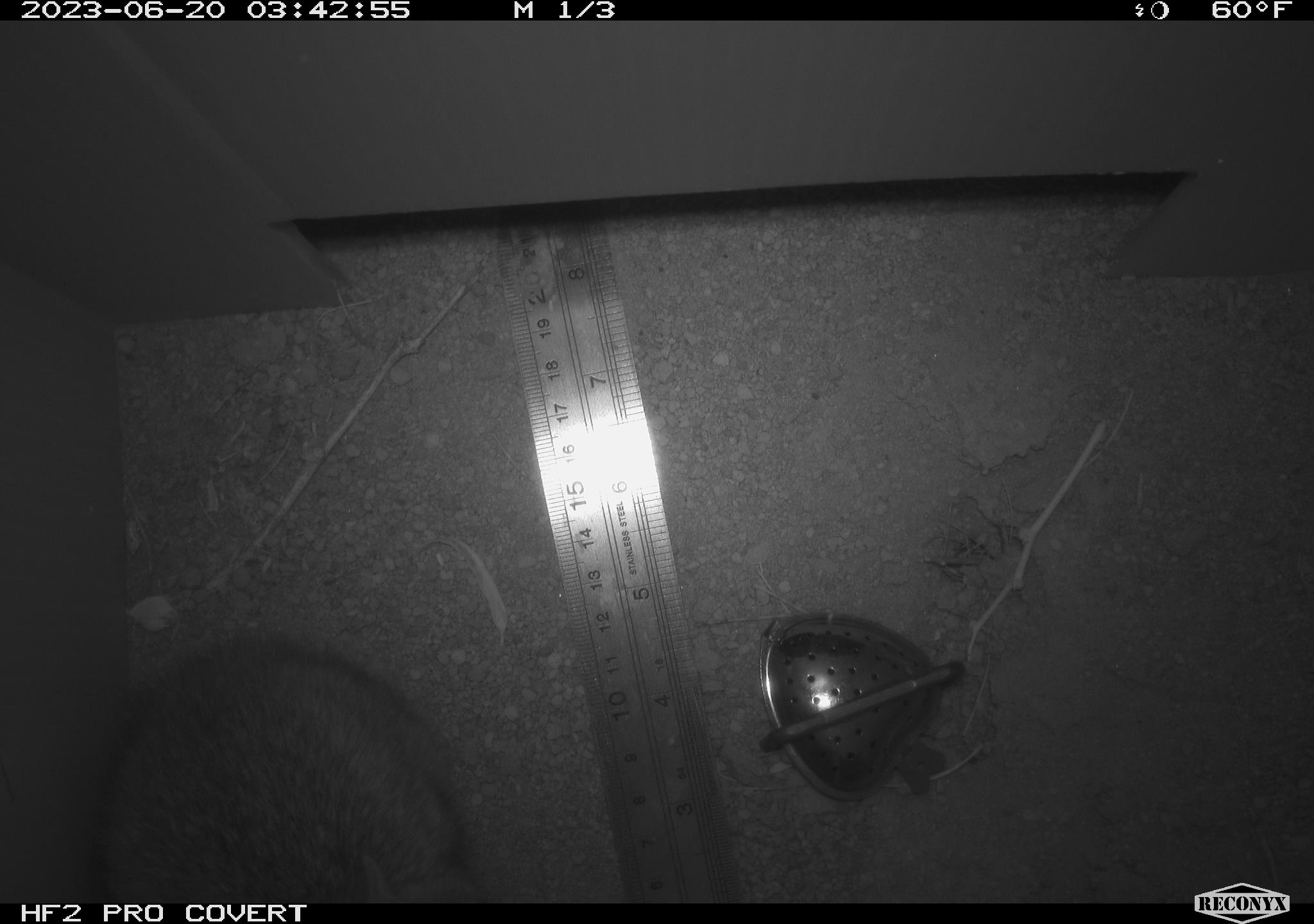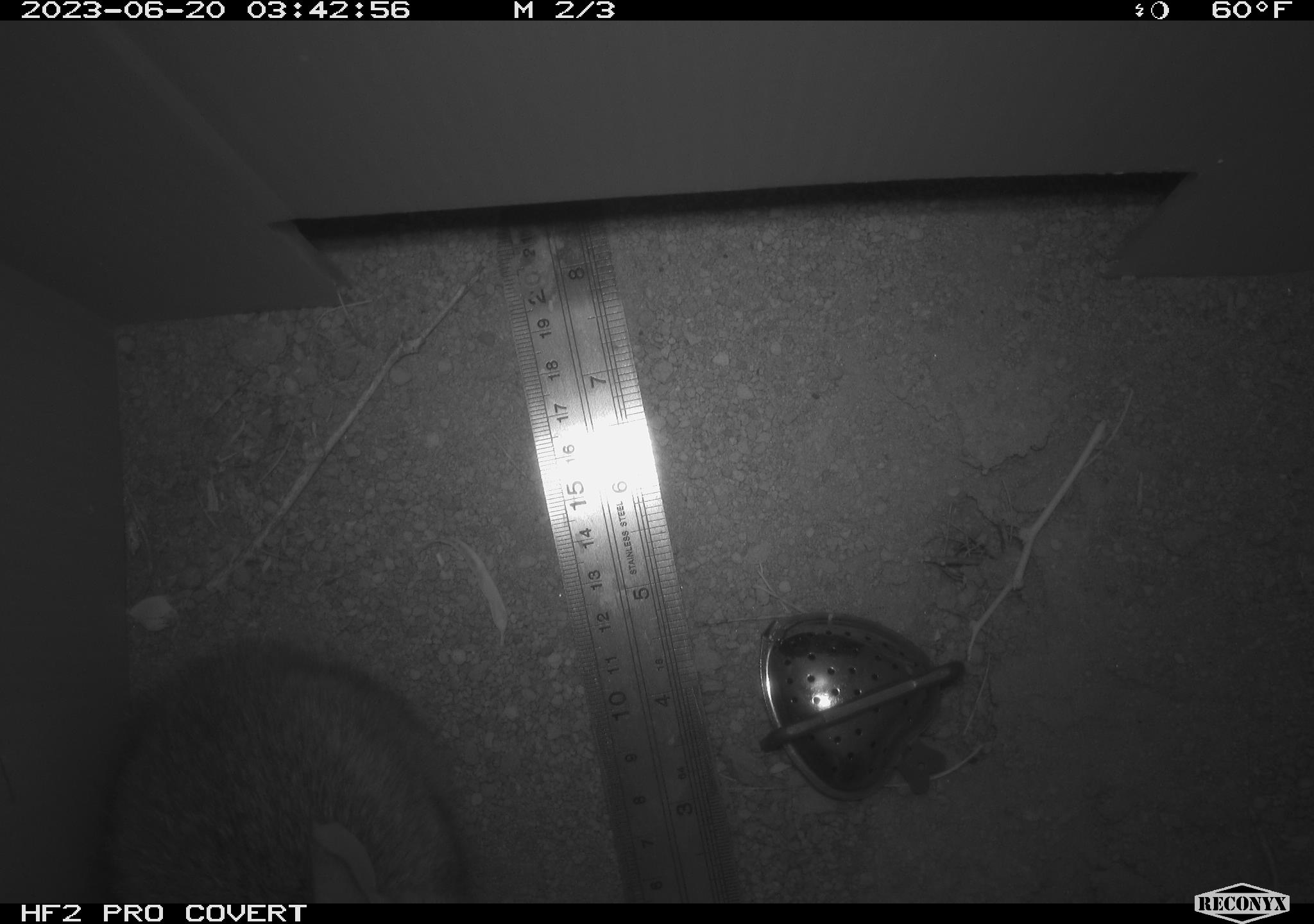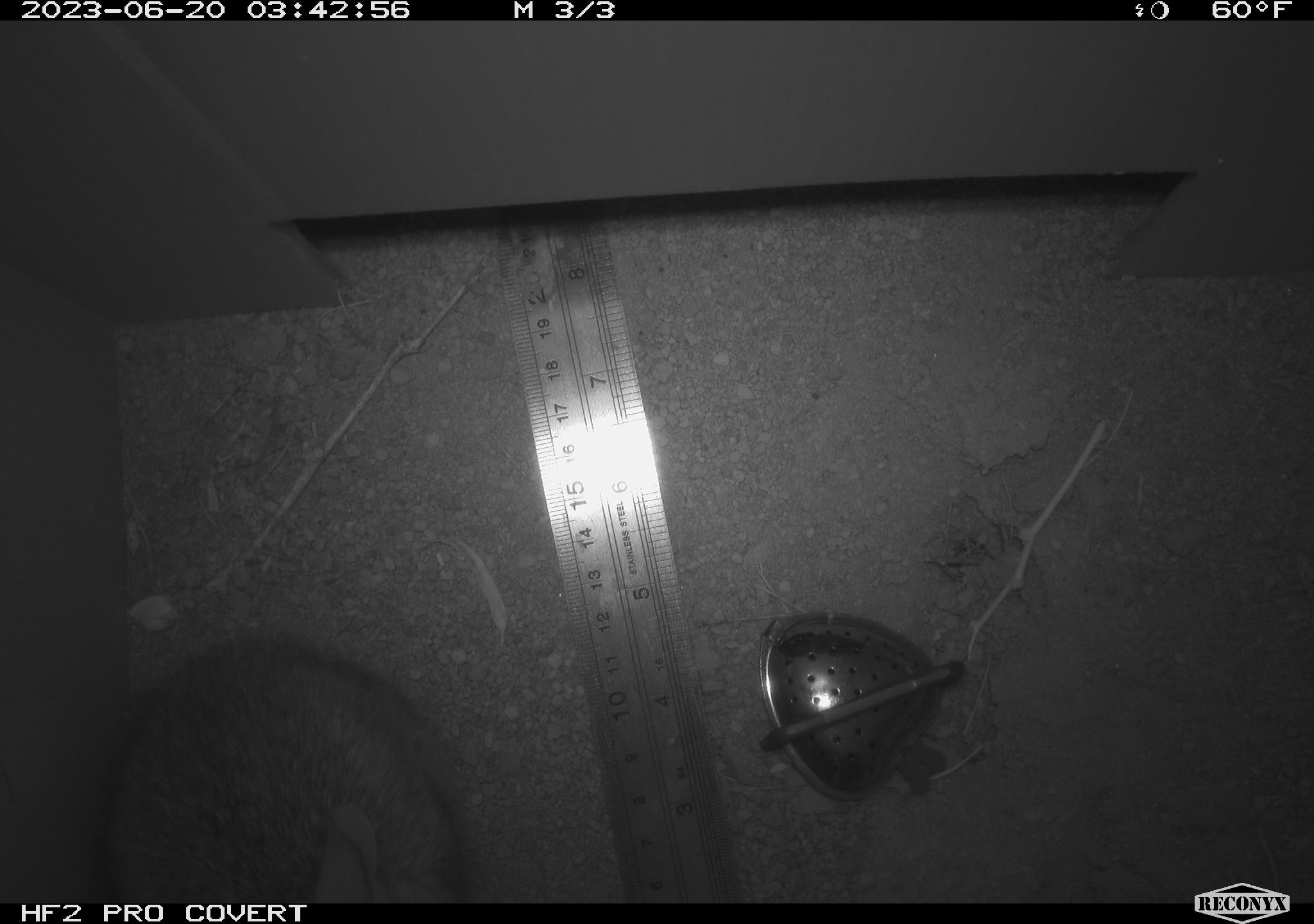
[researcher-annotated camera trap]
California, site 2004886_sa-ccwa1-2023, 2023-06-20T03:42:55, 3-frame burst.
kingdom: Animalia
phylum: Chordata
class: Mammalia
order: Lagomorpha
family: Leporidae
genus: Sylvilagus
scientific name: Sylvilagus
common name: cottontail rabbits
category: sylvilagus species